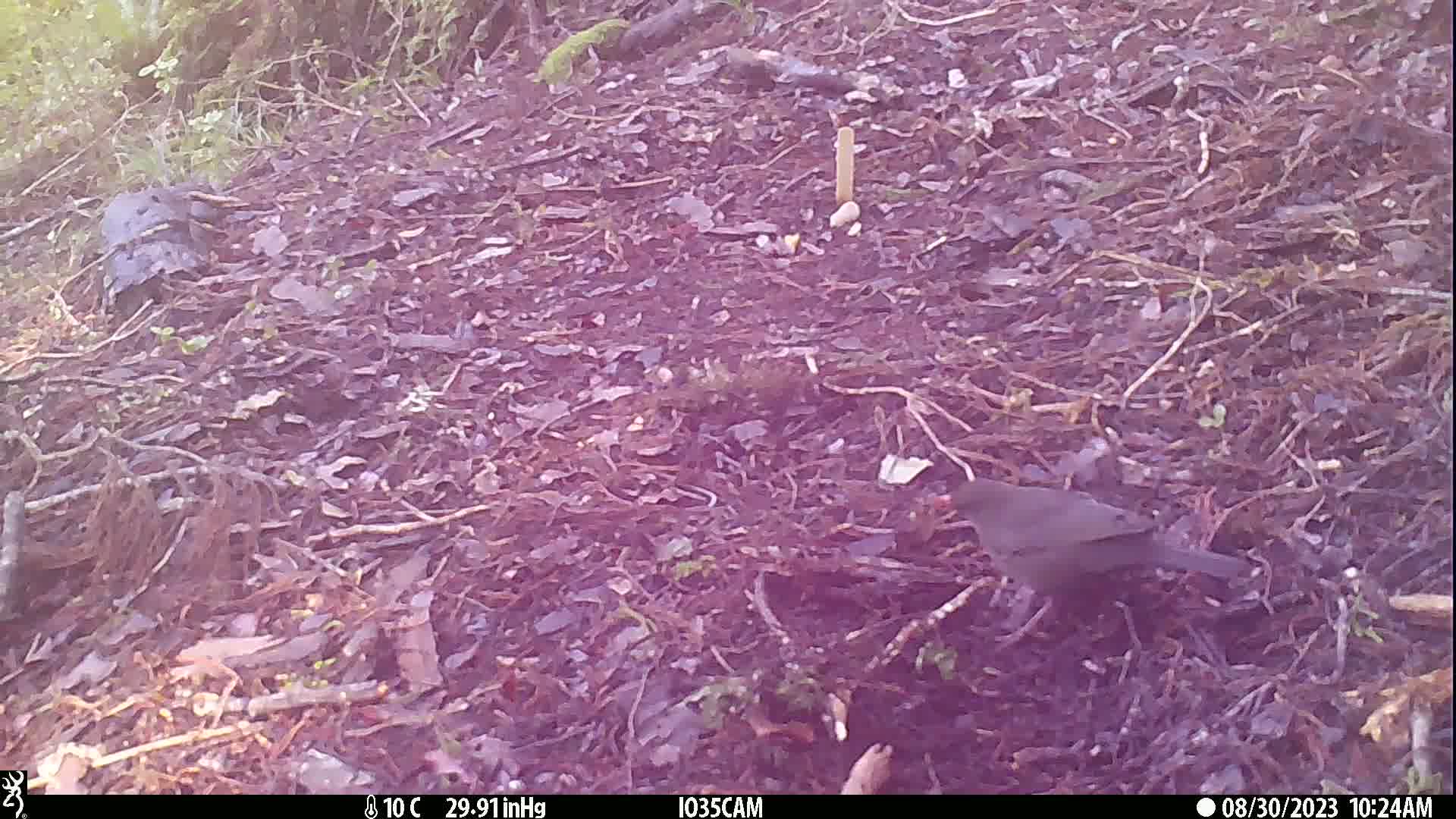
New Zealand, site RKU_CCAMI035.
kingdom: Animalia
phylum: Chordata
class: Aves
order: Passeriformes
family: Turdidae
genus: Turdus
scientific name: Turdus merula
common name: eurasian blackbird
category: blackbird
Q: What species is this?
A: Blackbird (eurasian blackbird) (Turdus merula).